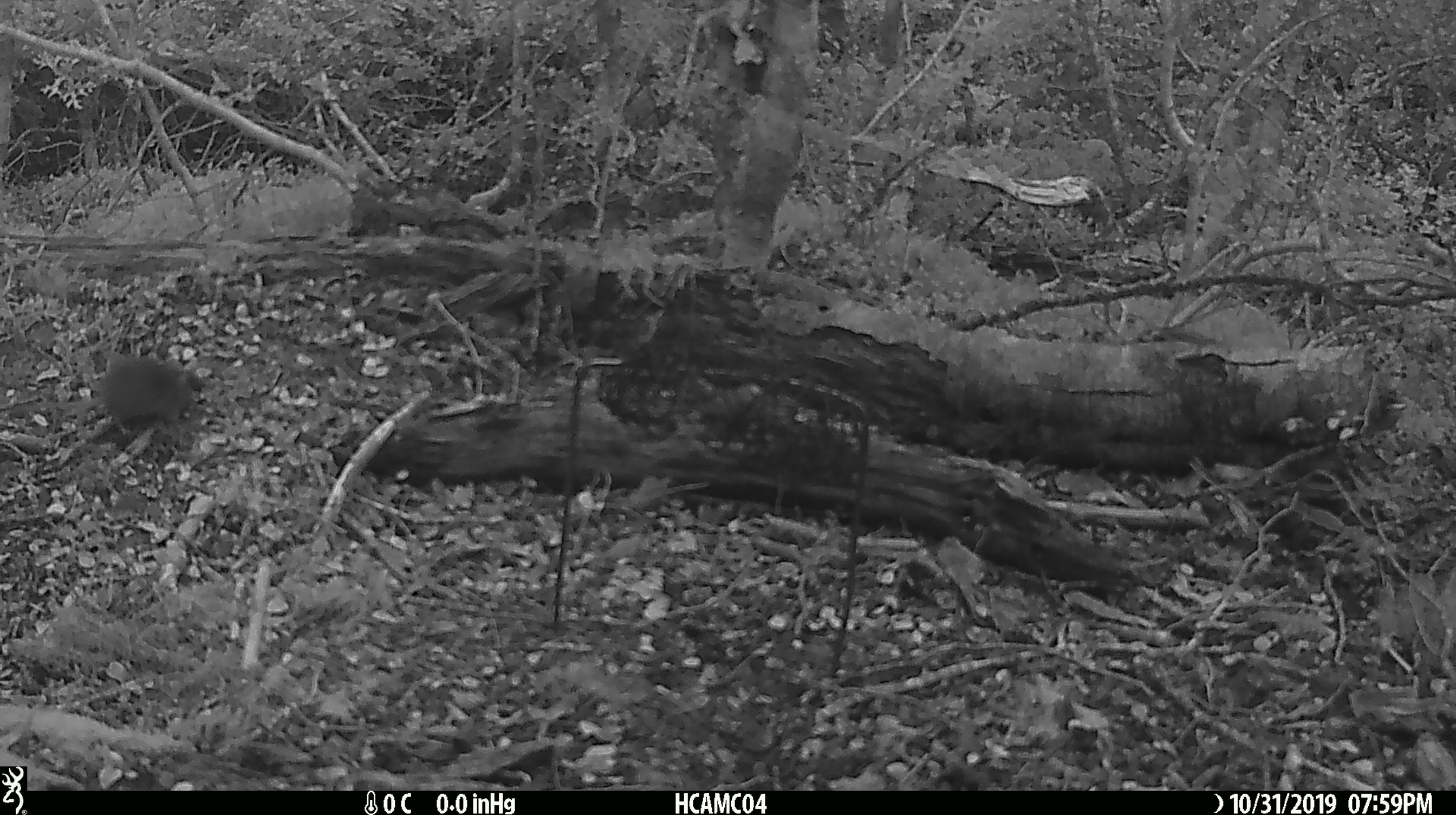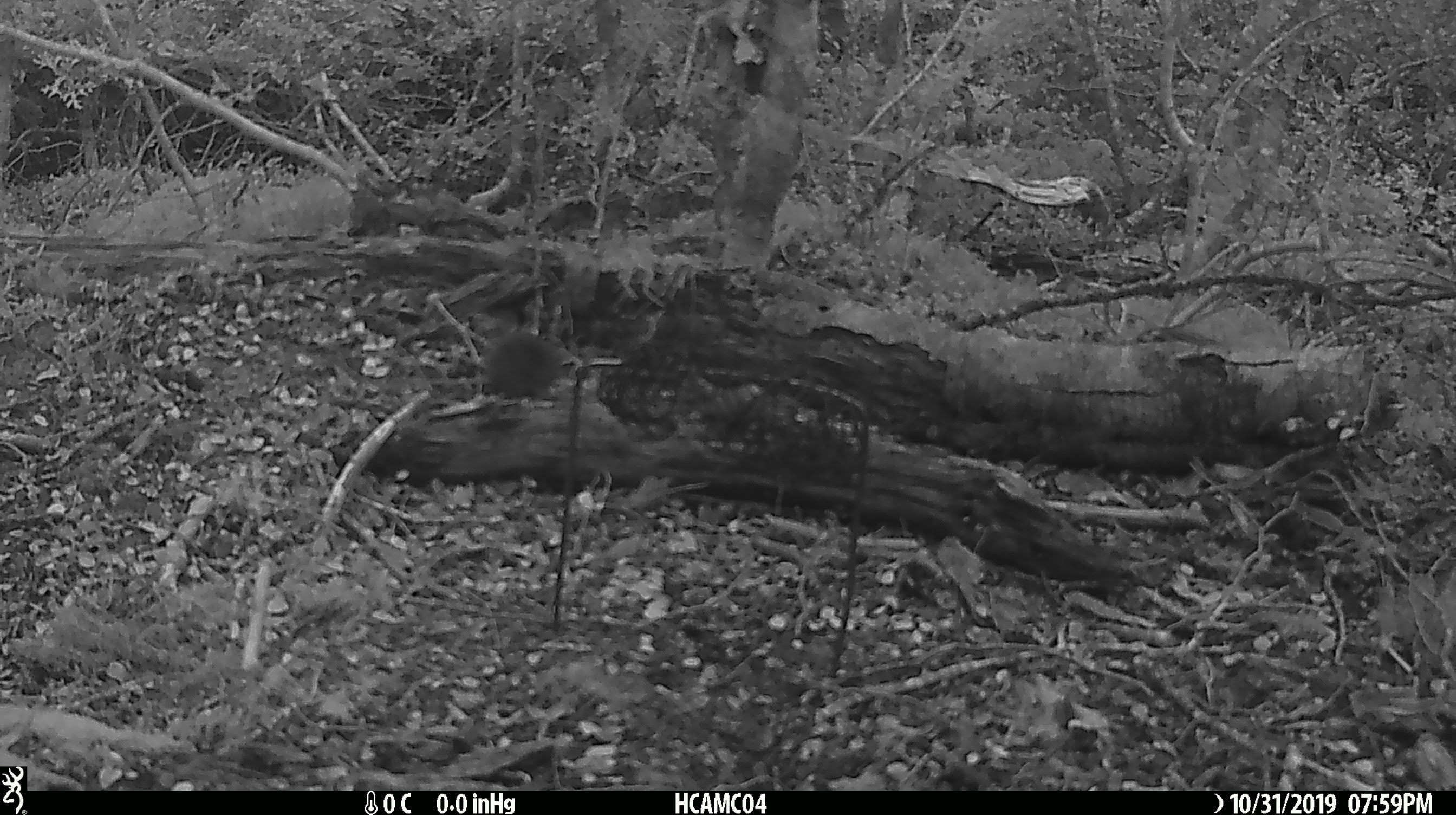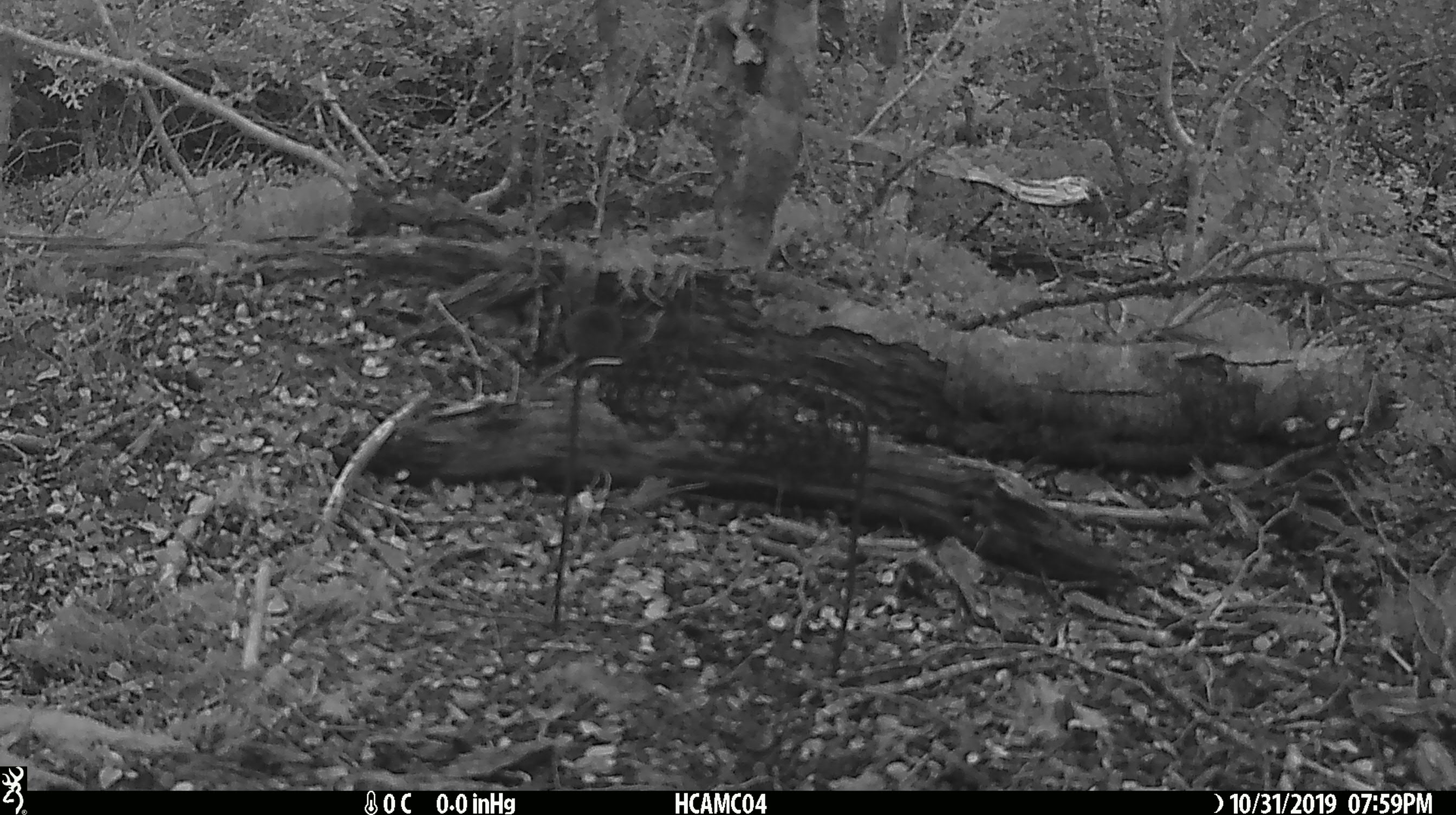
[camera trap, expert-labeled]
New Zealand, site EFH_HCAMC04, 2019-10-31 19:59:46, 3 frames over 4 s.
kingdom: Animalia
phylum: Chordata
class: Mammalia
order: Rodentia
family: Muridae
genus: Mus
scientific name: Mus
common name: mouse